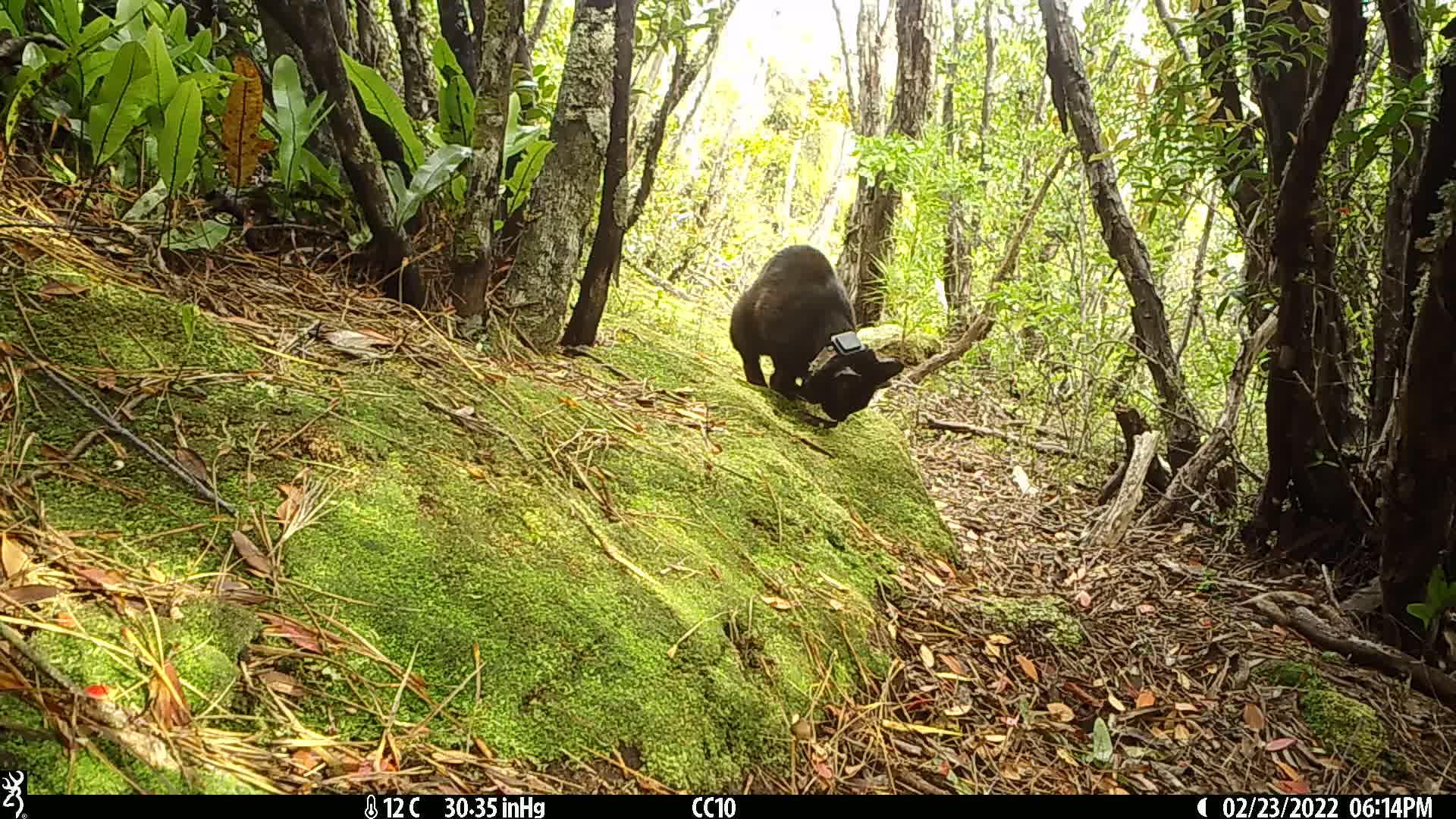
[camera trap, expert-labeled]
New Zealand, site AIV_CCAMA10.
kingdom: Animalia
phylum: Chordata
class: Mammalia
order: Carnivora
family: Felidae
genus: Felis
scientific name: Felis catus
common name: domestic cat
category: cat